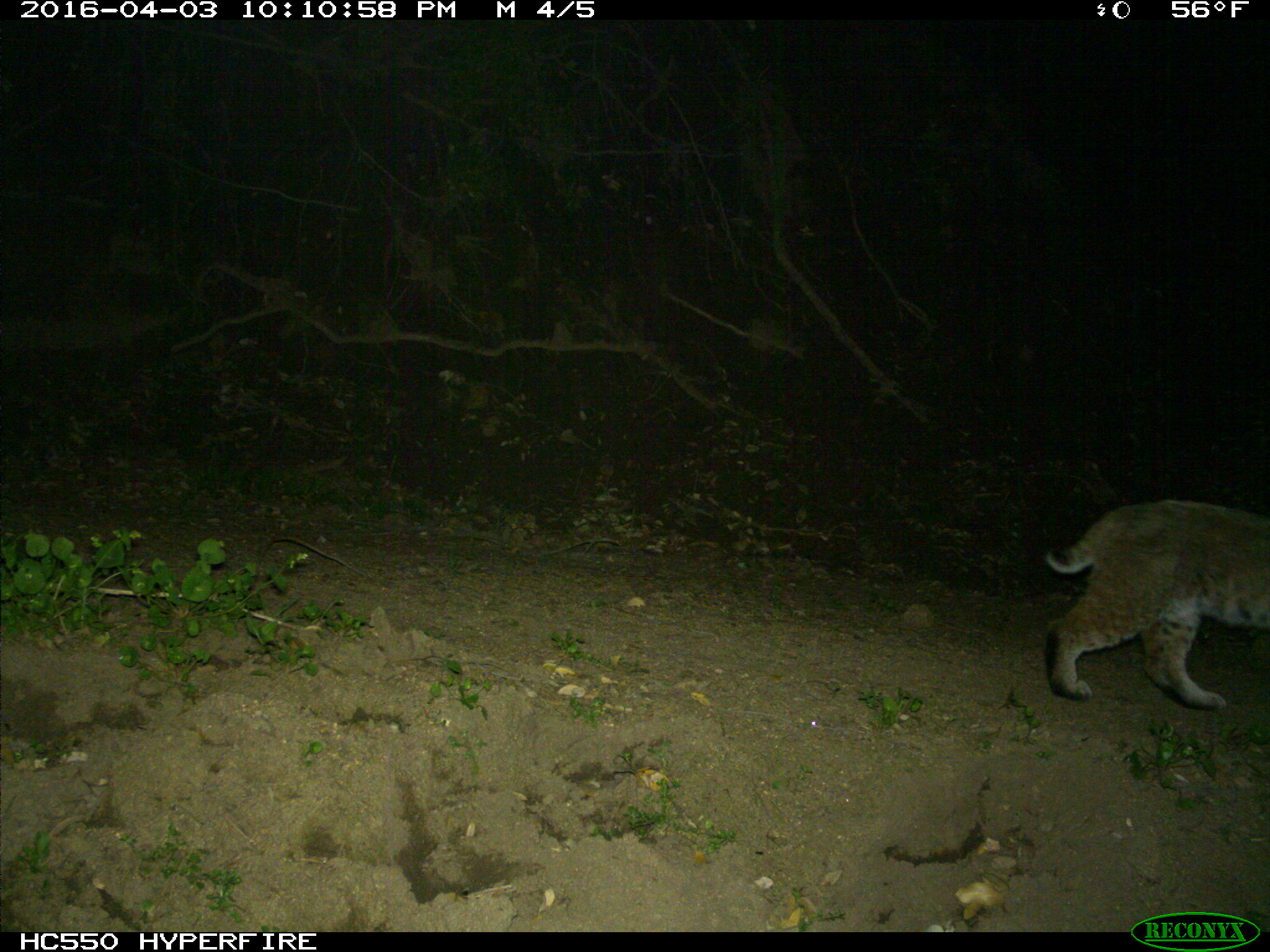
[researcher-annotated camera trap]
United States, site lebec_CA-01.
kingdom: Animalia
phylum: Chordata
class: Mammalia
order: Carnivora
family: Felidae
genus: Lynx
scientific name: Lynx rufus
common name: bobcat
Lynx rufus (bobcat).